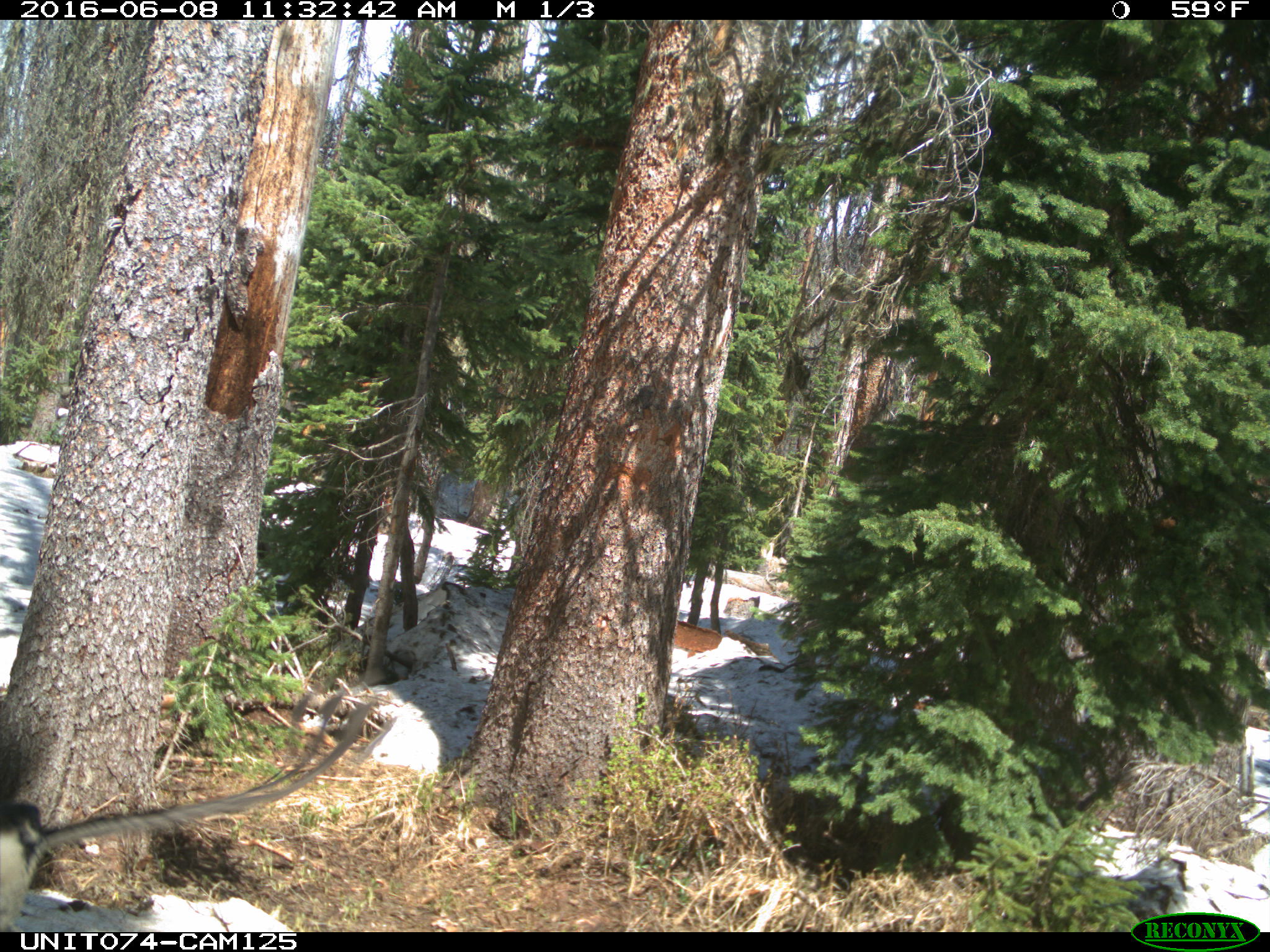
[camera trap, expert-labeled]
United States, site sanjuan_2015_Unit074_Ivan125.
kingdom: Animalia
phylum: Chordata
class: Aves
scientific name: Aves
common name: birds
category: unidentified bird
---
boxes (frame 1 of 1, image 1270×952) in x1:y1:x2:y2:
animal: 0:691:375:932